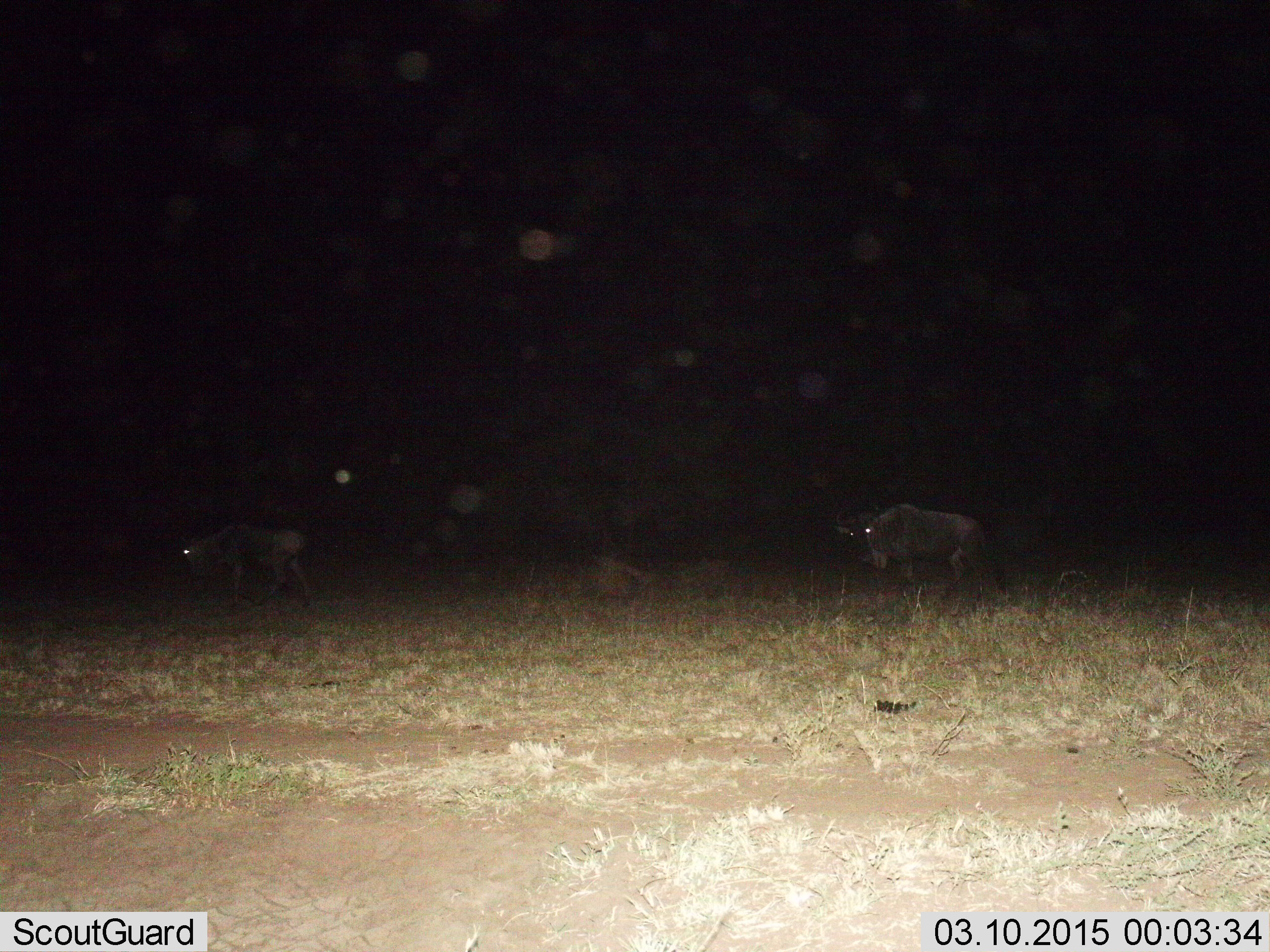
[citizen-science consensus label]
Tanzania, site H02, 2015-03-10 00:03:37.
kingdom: Animalia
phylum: Chordata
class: Mammalia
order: Artiodactyla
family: Bovidae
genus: Connochaetes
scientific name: Connochaetes taurinus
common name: blue wildebeest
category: wildebeest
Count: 2.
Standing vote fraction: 30%.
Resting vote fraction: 0%.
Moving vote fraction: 70%.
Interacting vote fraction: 0%.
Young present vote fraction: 0%.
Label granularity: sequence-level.